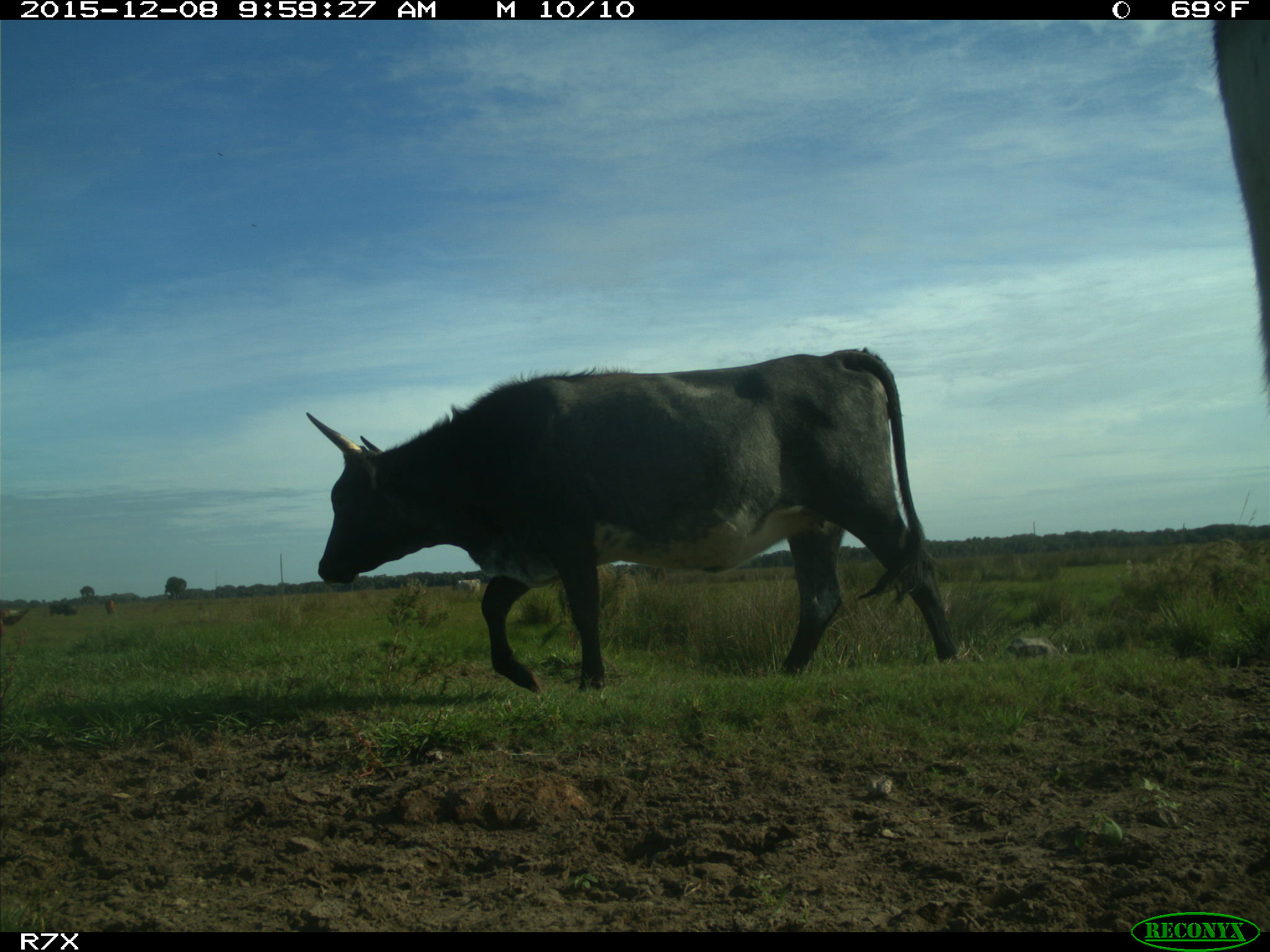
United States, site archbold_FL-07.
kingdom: Animalia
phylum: Chordata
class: Mammalia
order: Artiodactyla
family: Bovidae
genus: Bos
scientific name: Bos taurus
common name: domestic cow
Bos taurus (domestic cow).